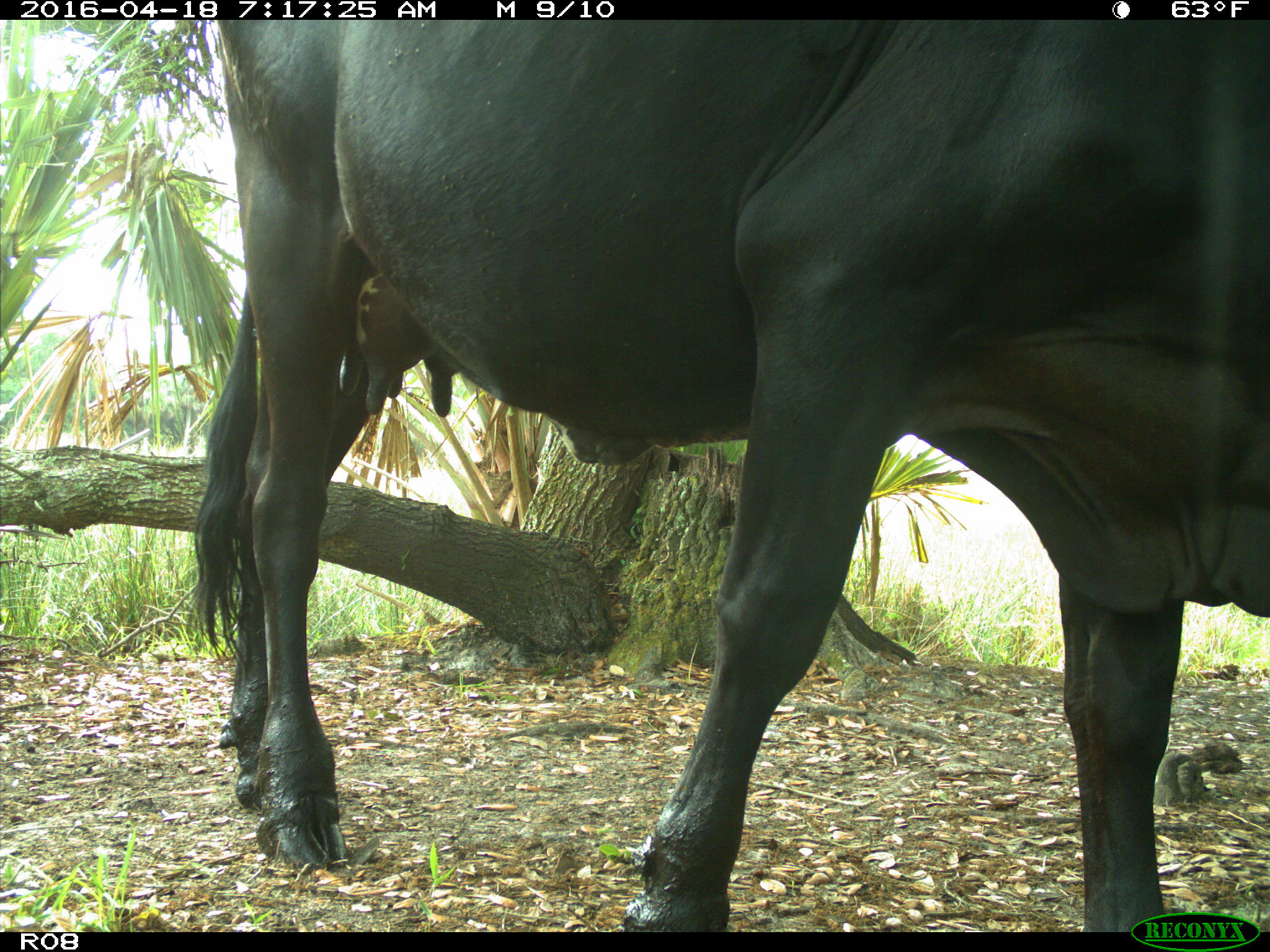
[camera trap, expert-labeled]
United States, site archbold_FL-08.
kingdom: Animalia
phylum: Chordata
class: Mammalia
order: Artiodactyla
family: Bovidae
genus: Bos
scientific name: Bos taurus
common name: domestic cow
Bos taurus (domestic cow).